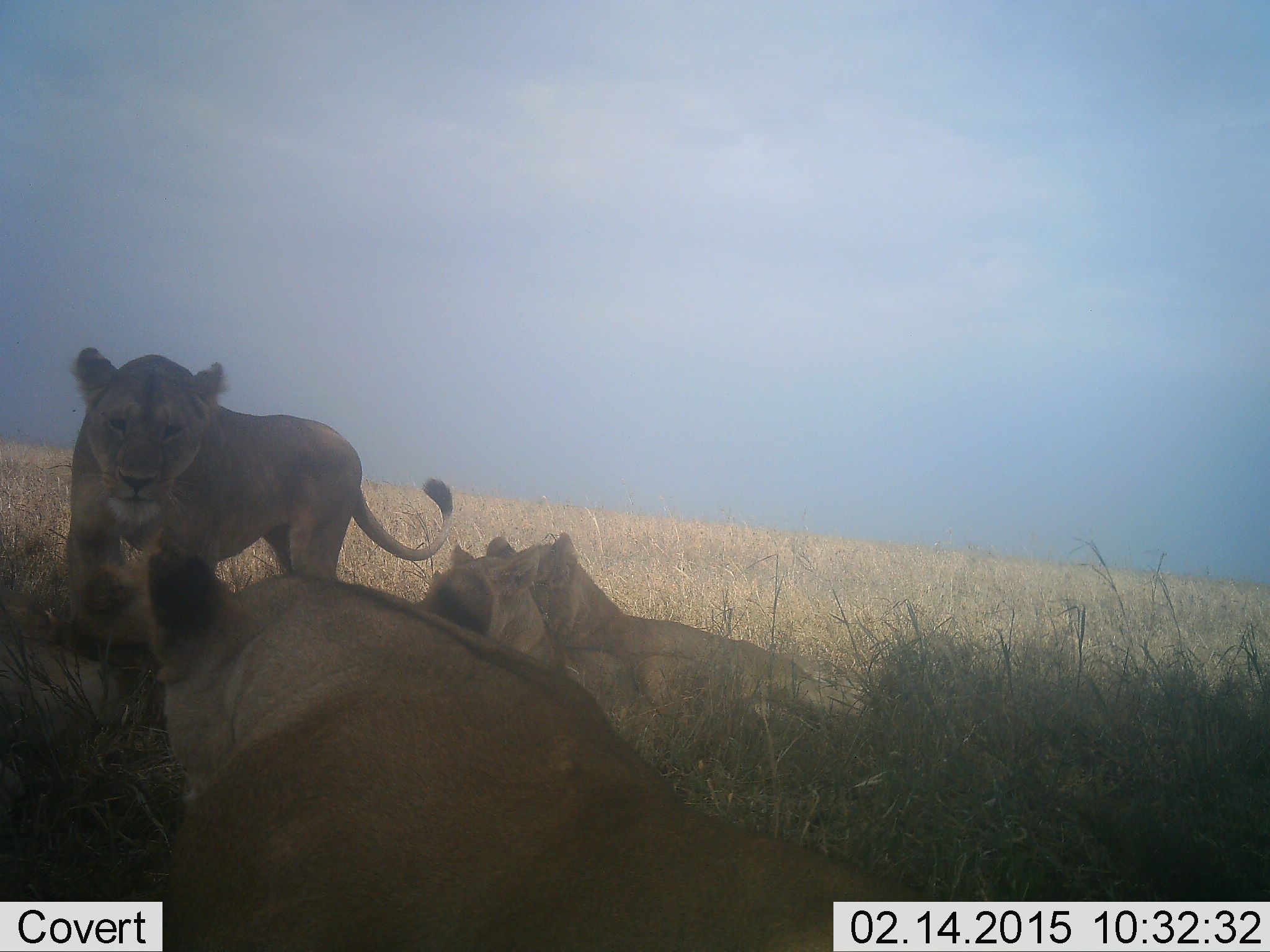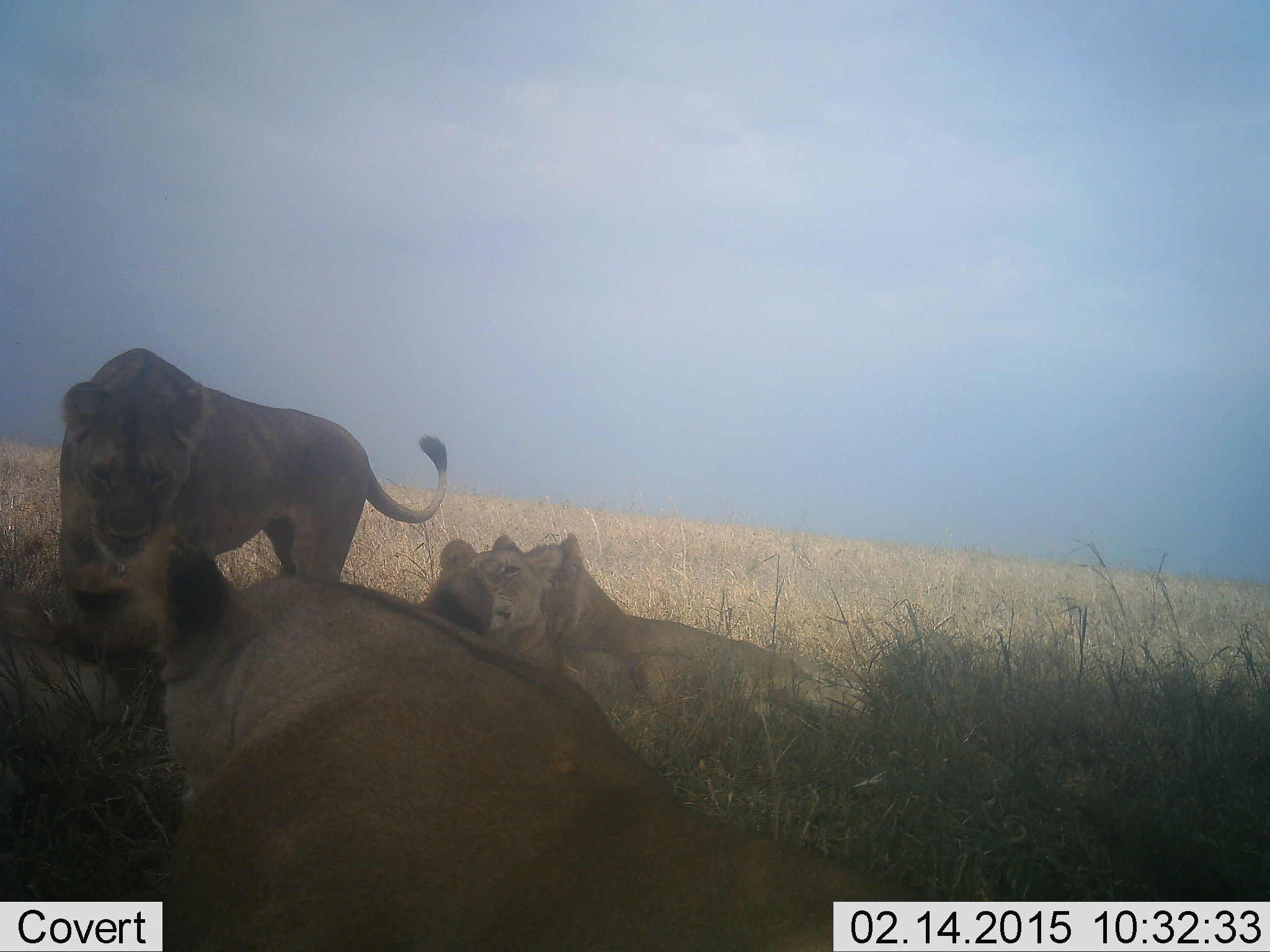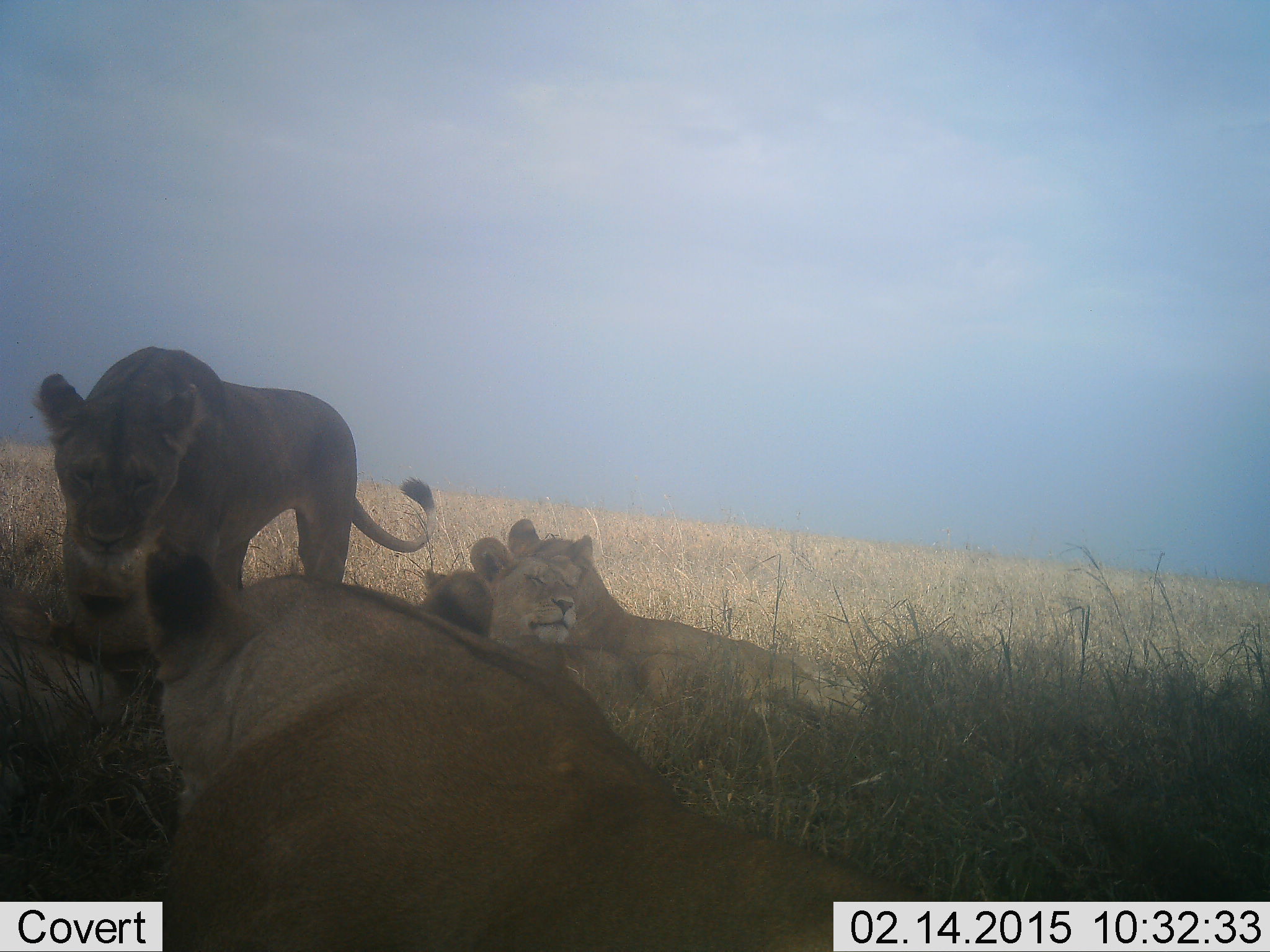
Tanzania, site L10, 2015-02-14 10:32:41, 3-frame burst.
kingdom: Animalia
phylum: Chordata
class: Mammalia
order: Carnivora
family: Felidae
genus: Panthera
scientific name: Panthera leo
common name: lion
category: lionfemale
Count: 4.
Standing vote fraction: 70%.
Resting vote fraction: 90%.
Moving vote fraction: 10%.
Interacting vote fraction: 40%.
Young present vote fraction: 0%.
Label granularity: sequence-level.